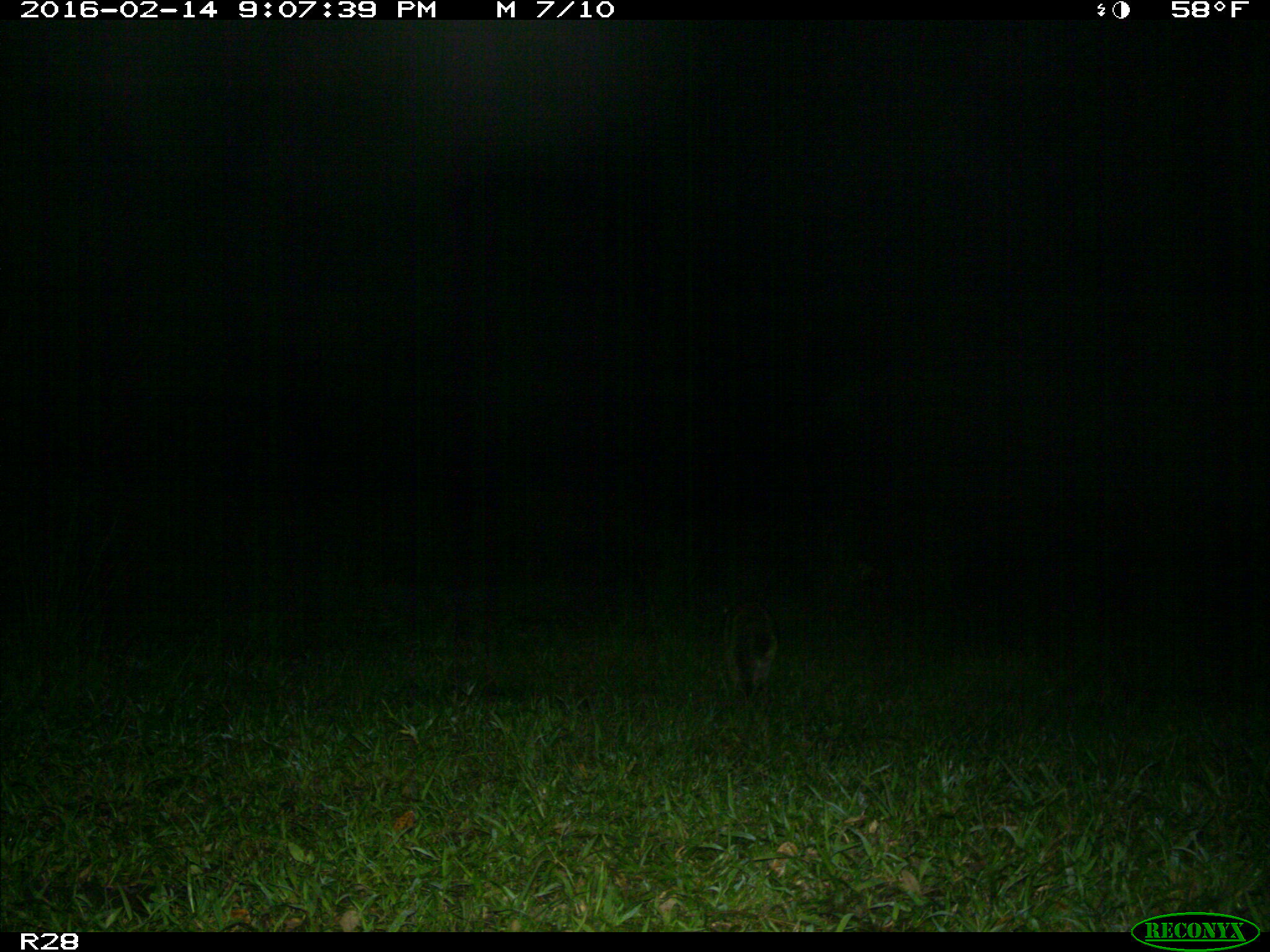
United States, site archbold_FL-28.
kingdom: Animalia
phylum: Chordata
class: Mammalia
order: Carnivora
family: Procyonidae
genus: Procyon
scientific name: Procyon lotor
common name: common raccoon